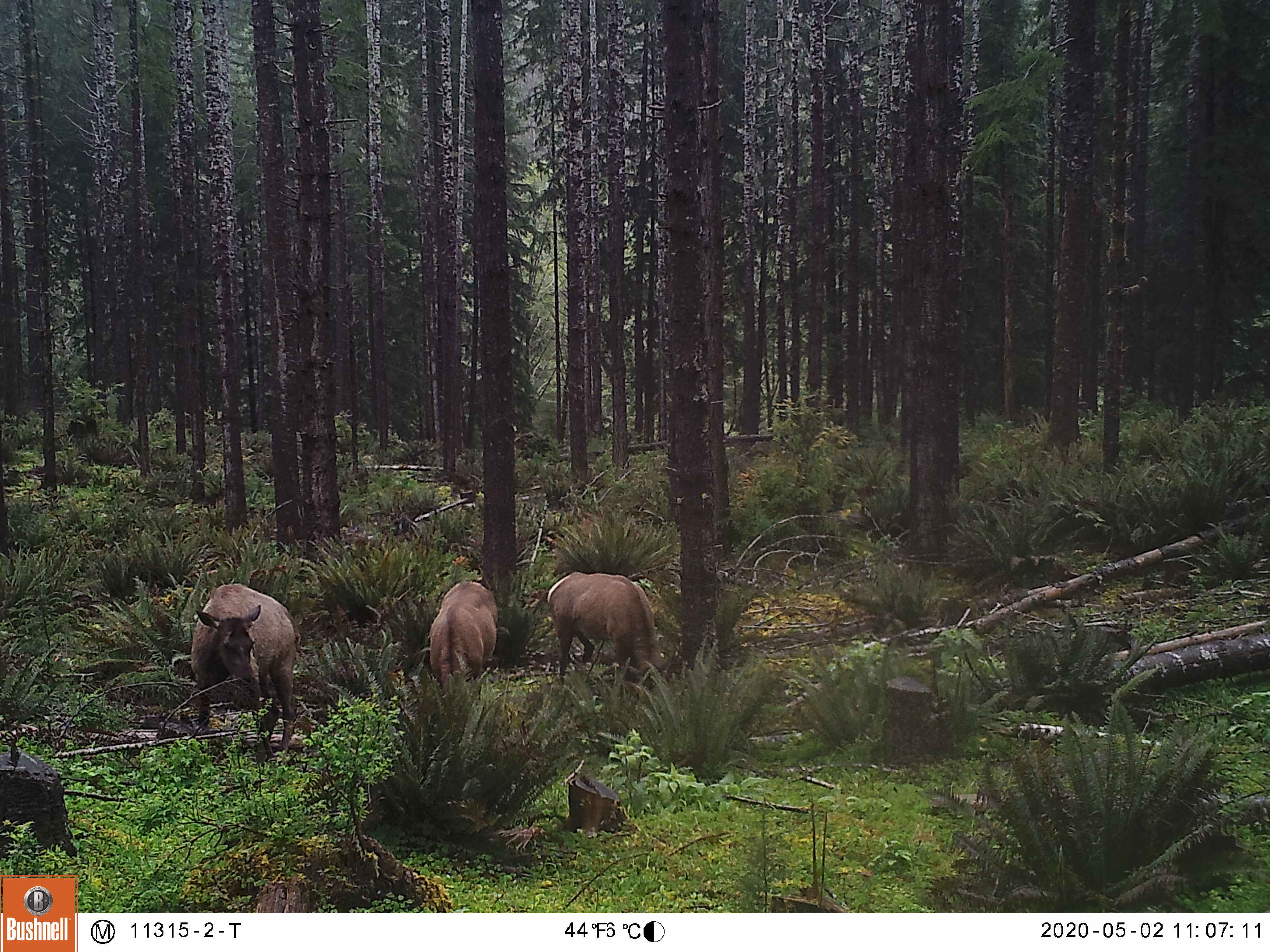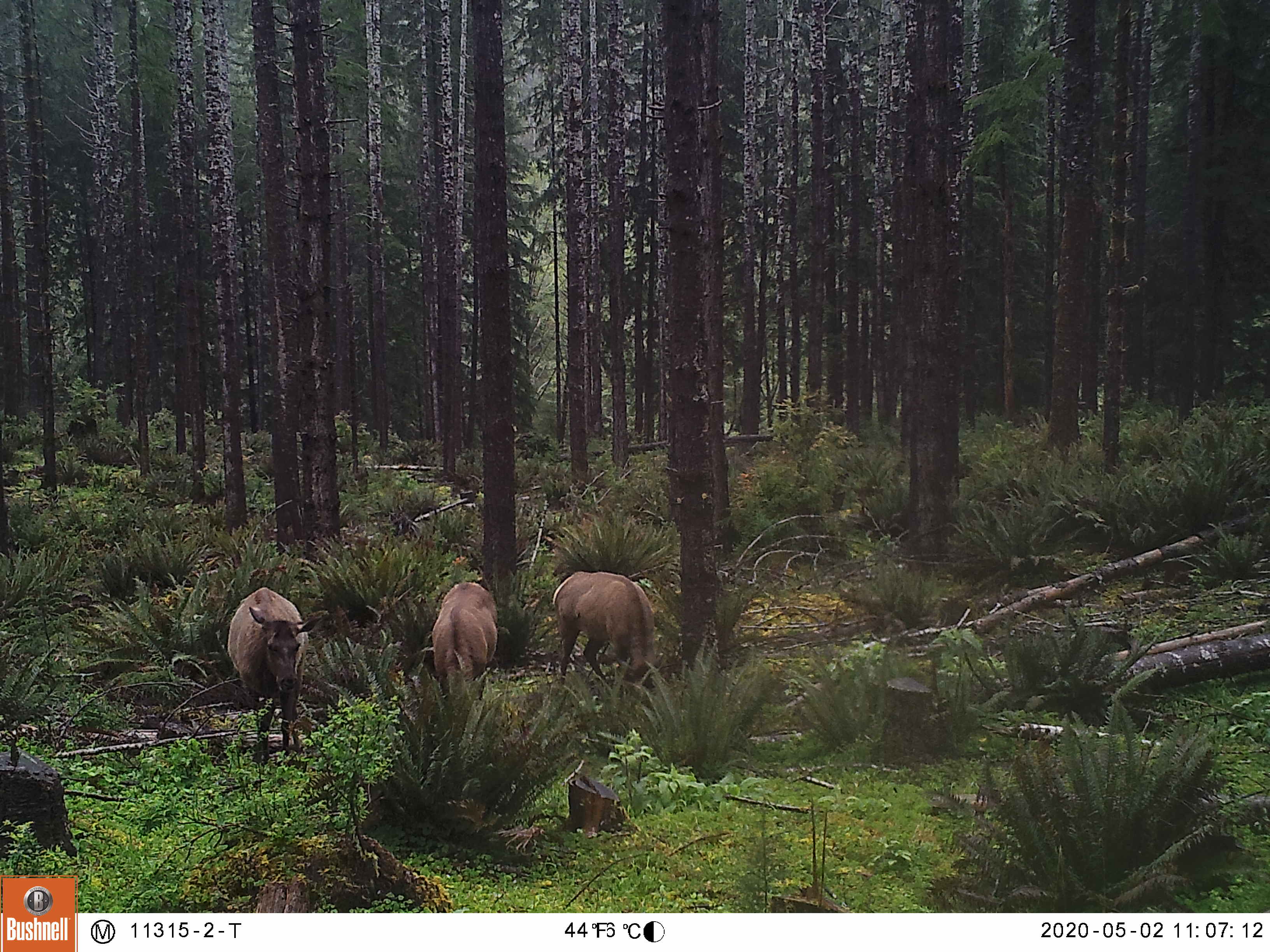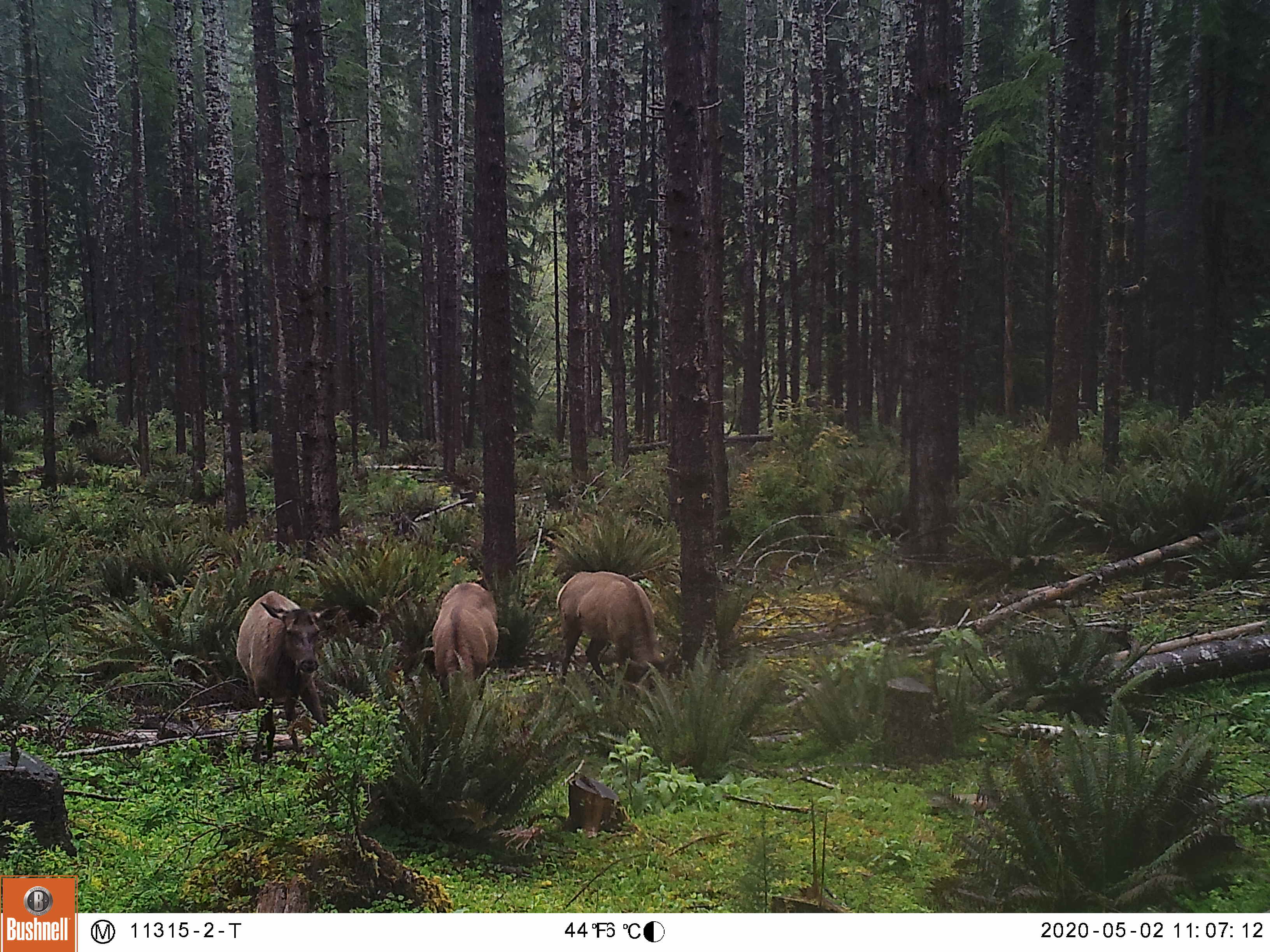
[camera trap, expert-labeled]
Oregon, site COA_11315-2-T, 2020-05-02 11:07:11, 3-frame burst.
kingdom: Animalia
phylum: Chordata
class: Mammalia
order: Artiodactyla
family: Cervidae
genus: Cervus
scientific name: Cervus canadensis roosevelti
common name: roosevelt elk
Roosevelt elk (Cervus canadensis roosevelti).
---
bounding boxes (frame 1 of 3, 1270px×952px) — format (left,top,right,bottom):
roosevelt elk: (177,563,307,767); (546,566,680,688); (415,574,502,692)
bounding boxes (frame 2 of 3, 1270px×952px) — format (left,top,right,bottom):
roosevelt elk: (219,576,319,755); (548,564,669,694); (419,577,504,702)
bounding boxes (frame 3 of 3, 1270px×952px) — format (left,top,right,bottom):
roosevelt elk: (227,579,347,768); (550,564,681,696); (424,574,505,694)